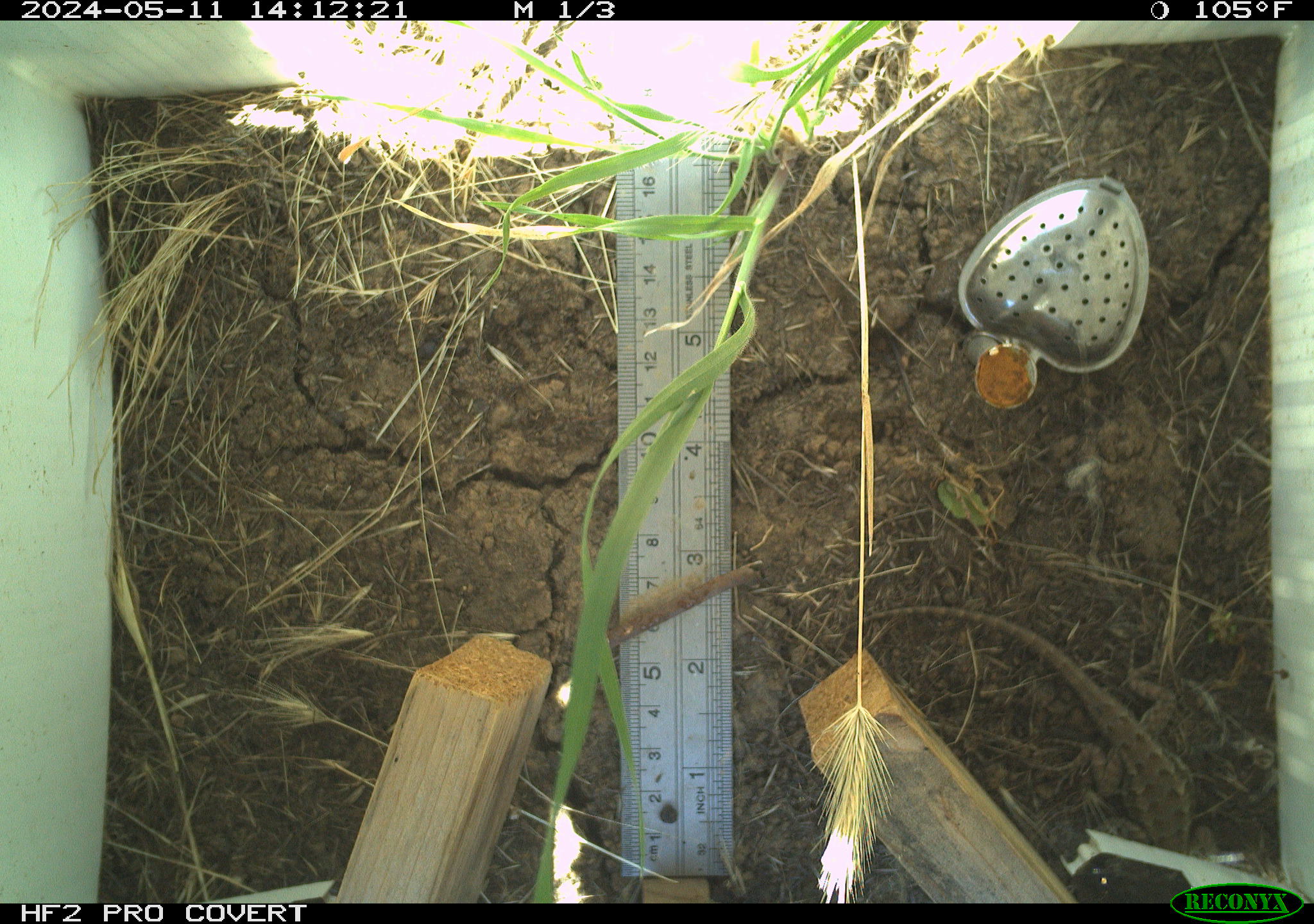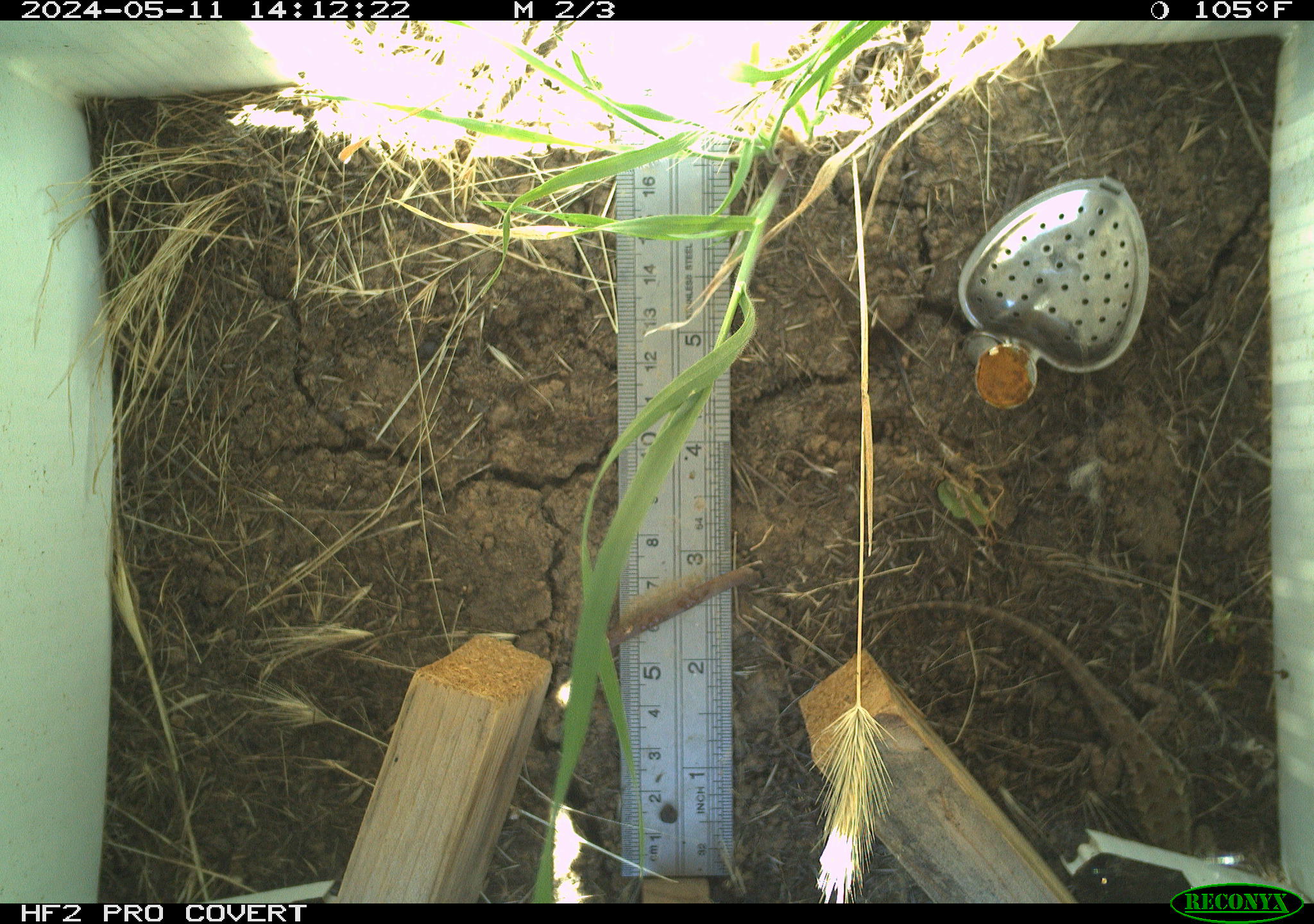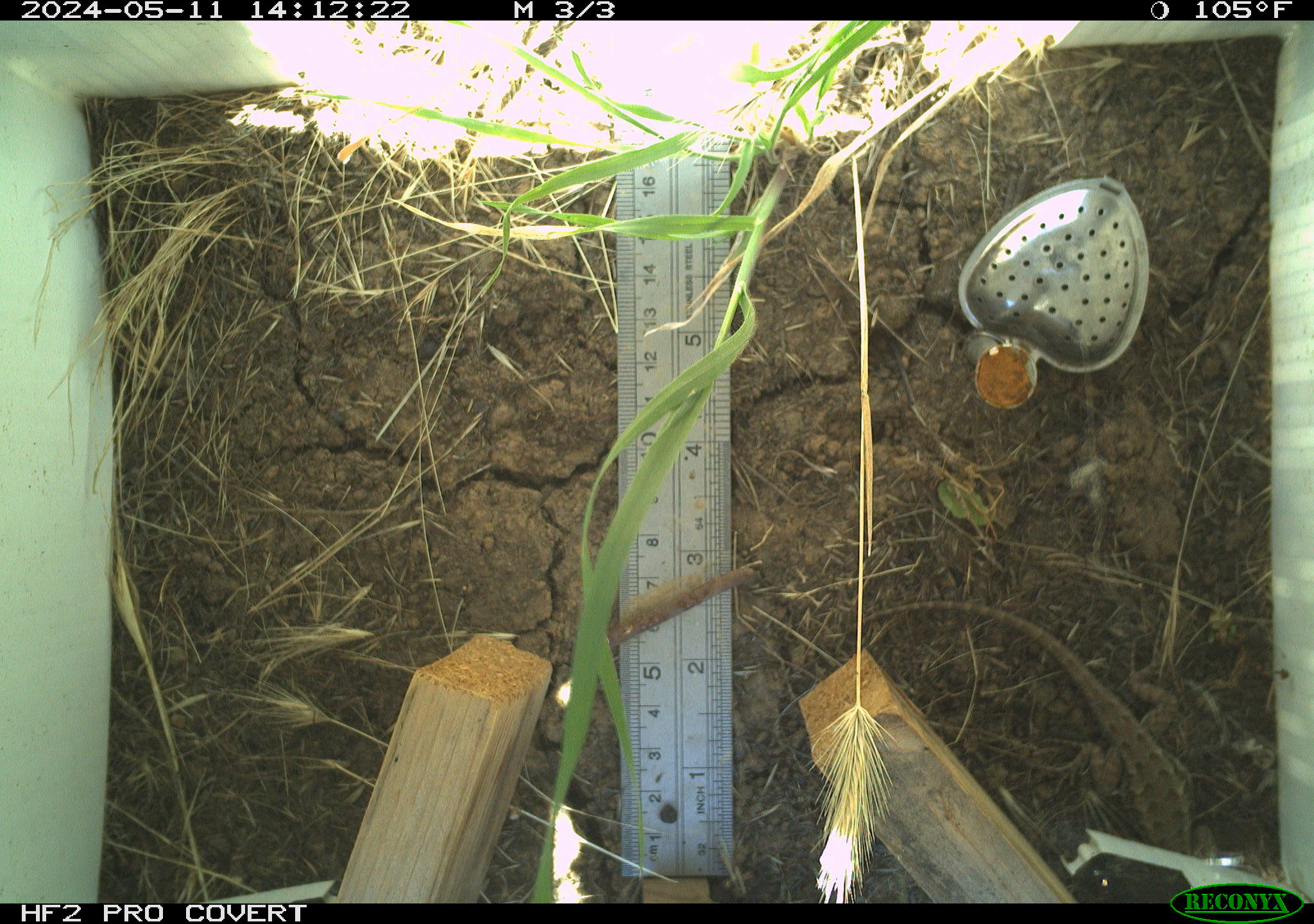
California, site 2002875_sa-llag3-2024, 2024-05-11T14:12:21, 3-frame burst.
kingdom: Animalia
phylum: Chordata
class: Reptilia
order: Squamata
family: Phrynosomatidae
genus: Sceloporus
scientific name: Sceloporus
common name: spiny lizards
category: sceloporus species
Sceloporus species (spiny lizards) (Sceloporus).